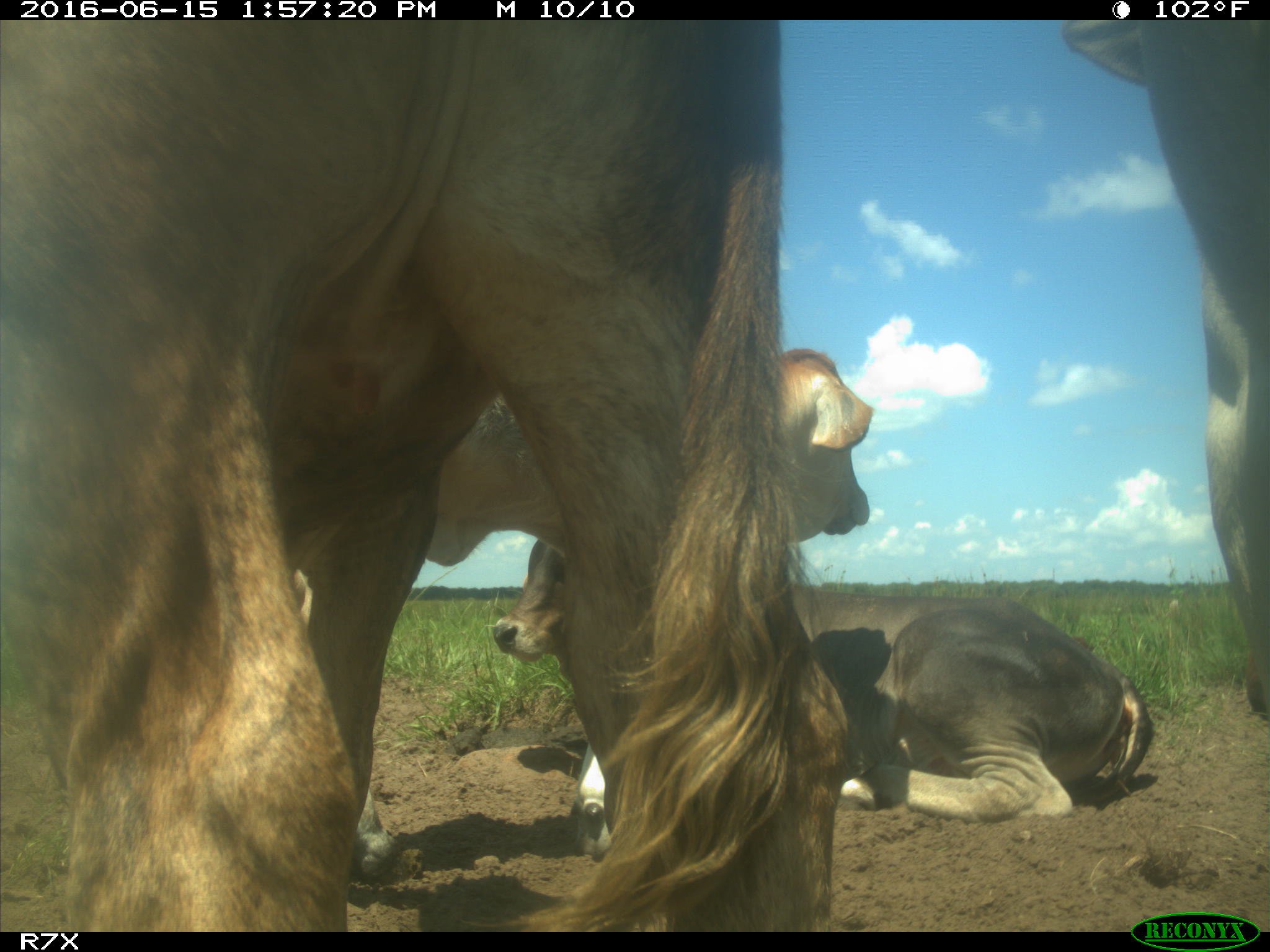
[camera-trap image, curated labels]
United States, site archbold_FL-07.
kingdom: Animalia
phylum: Chordata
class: Mammalia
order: Artiodactyla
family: Bovidae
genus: Bos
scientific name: Bos taurus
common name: domestic cow